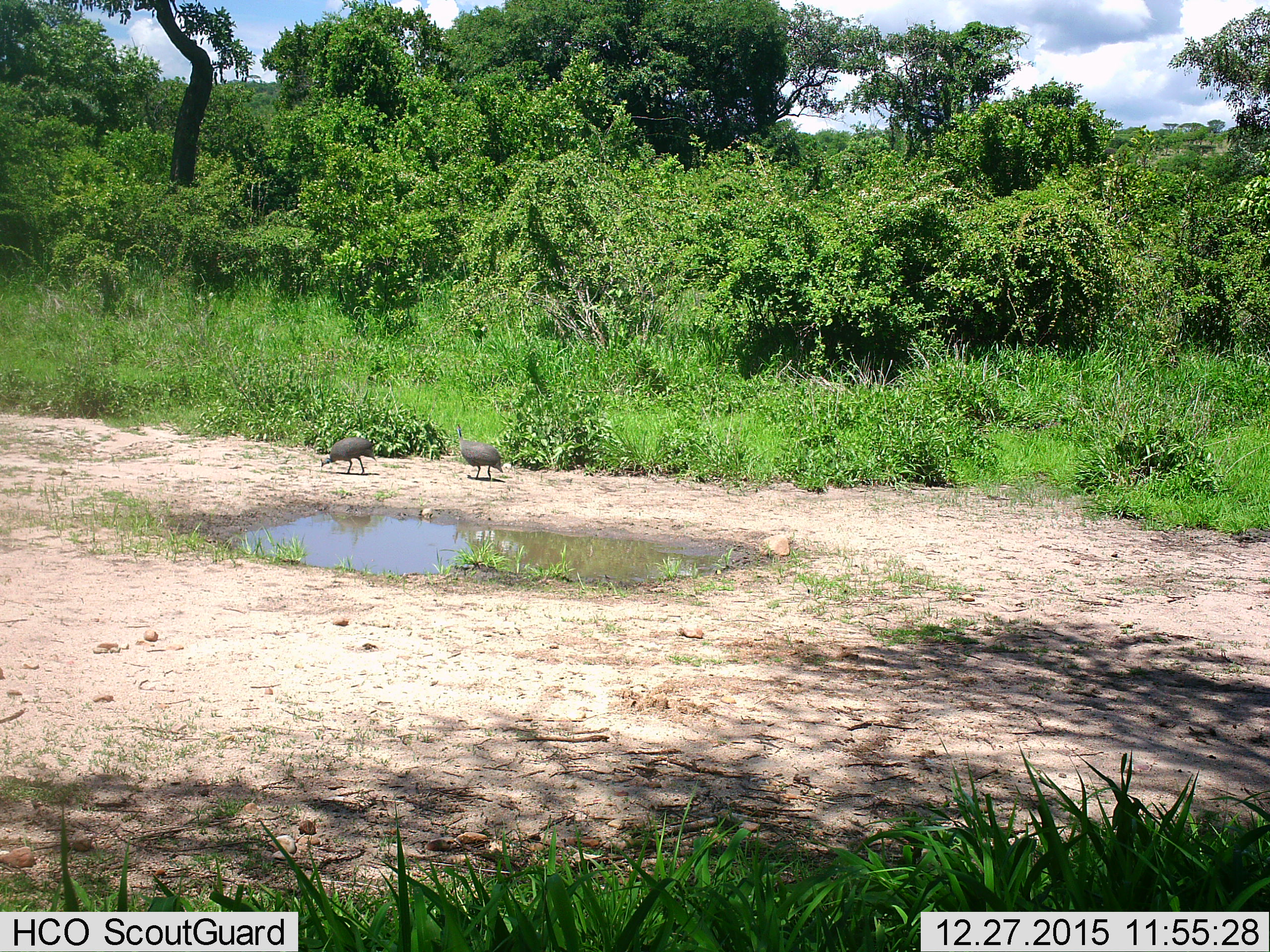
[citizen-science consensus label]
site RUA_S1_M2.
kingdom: Animalia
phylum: Chordata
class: Aves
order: Galliformes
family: Numididae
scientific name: Numididae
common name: guineafowl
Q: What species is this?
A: Guineafowl (Numididae).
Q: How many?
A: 2.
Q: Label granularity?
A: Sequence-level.